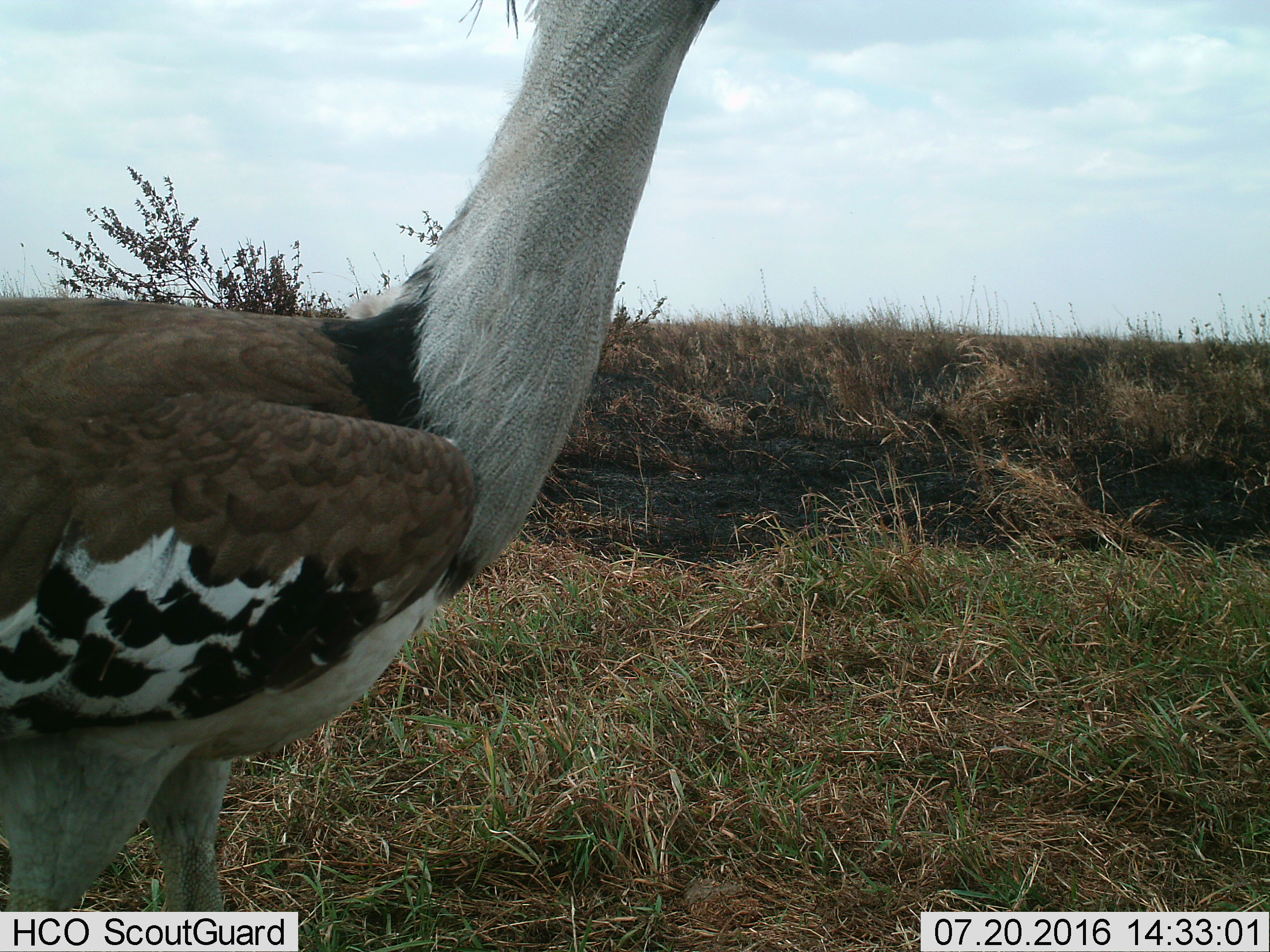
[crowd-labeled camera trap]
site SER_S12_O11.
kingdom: Animalia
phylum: Chordata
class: Aves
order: Otidiformes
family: Otididae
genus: Ardeotis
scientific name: Ardeotis kori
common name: kori bustard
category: bustardkori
Bustardkori (kori bustard) (Ardeotis kori), count 1. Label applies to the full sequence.